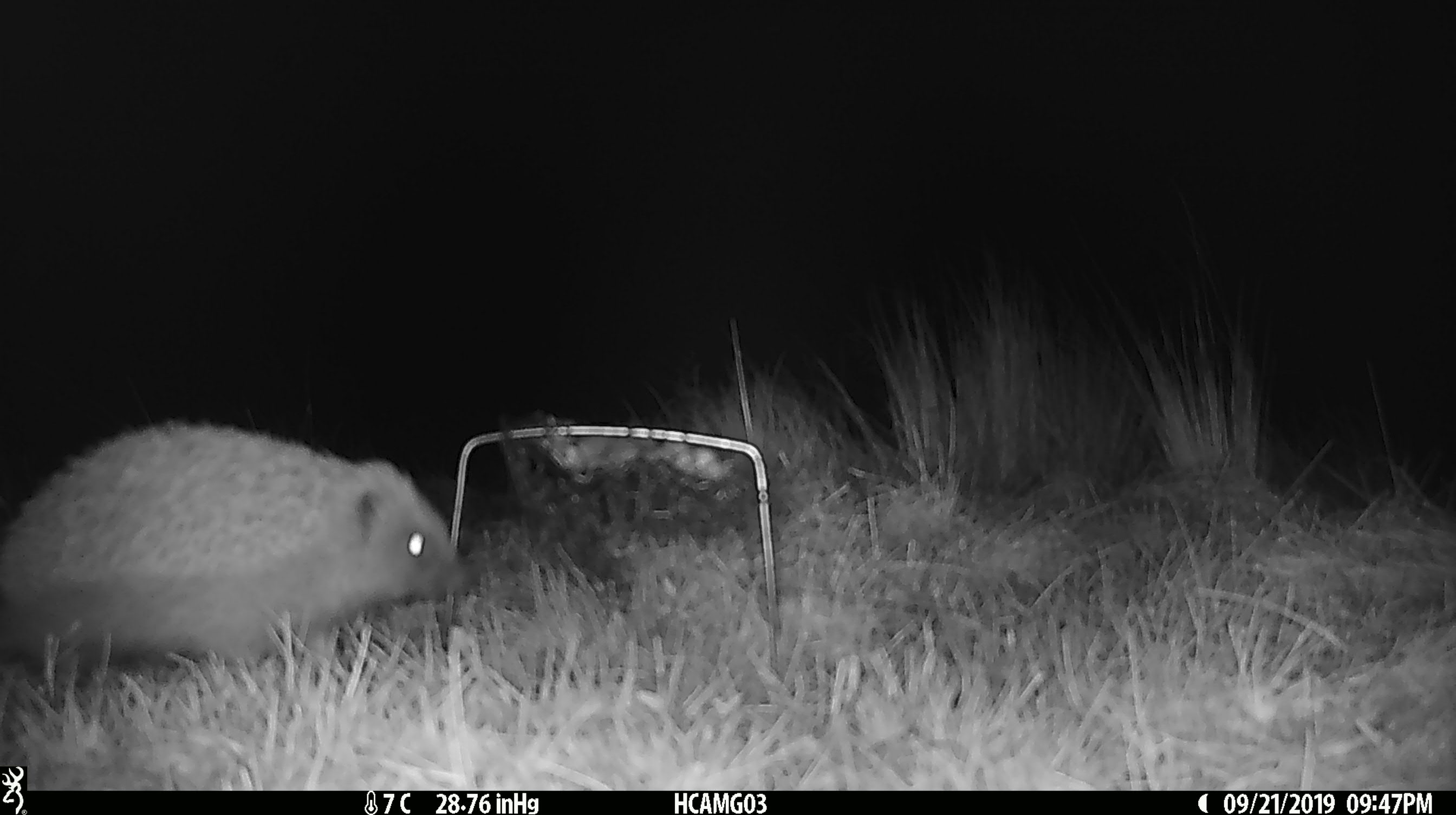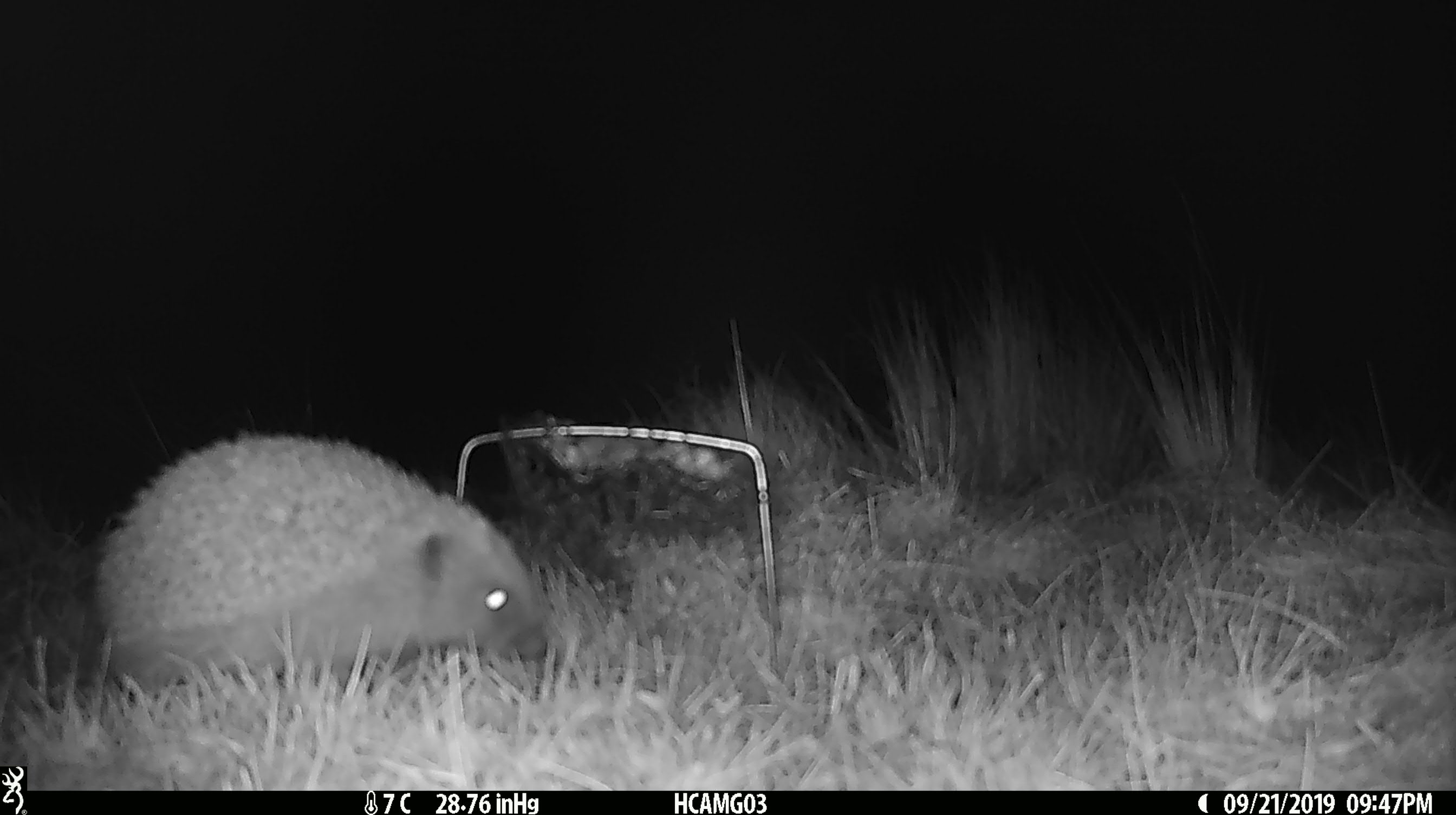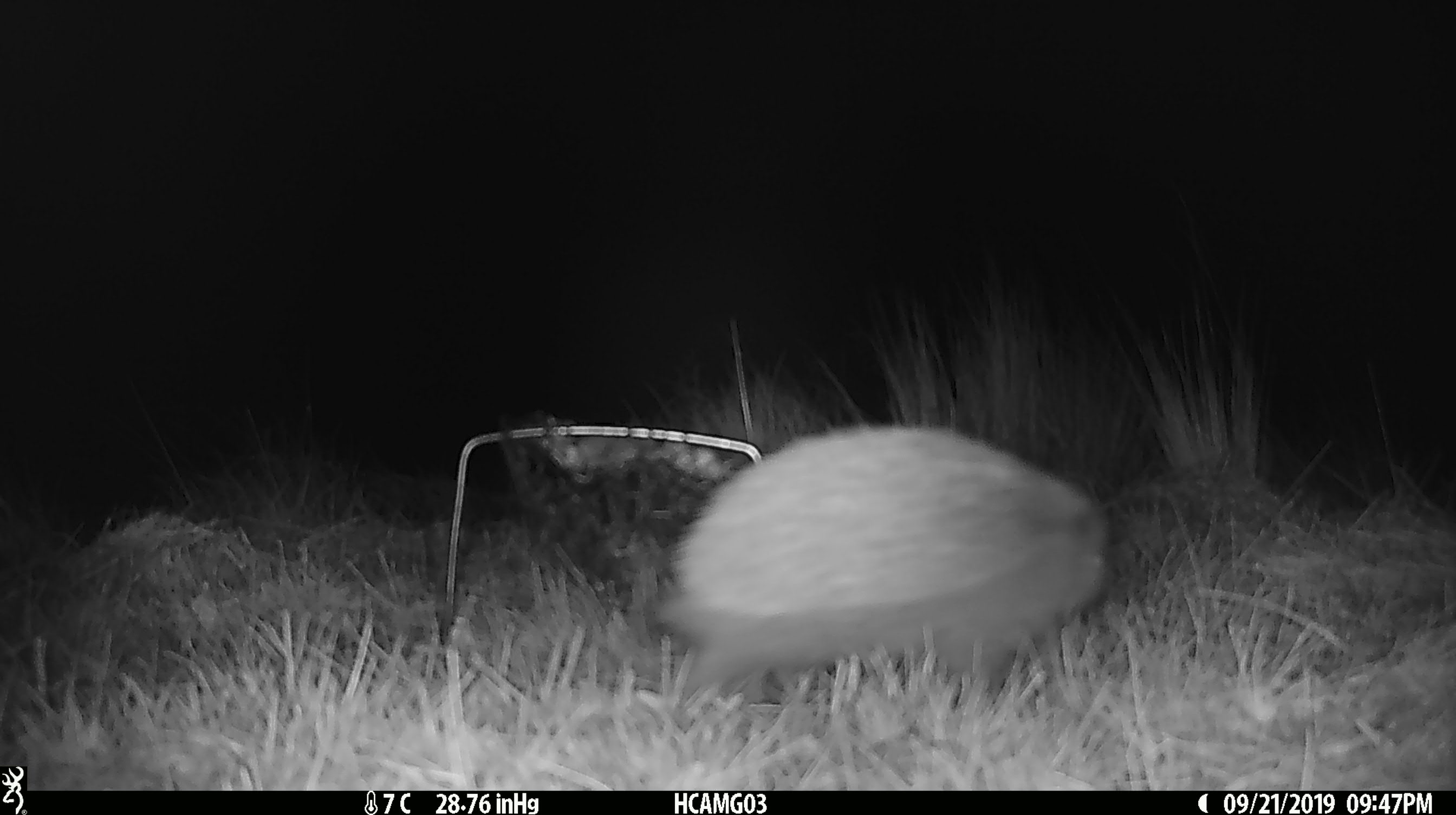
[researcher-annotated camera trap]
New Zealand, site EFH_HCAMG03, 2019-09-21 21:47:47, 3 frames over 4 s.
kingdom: Animalia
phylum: Chordata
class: Mammalia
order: Eulipotyphla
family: Erinaceidae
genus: Erinaceus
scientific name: Erinaceus europaeus europaeus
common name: european hedgehog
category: hedgehog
Hedgehog (european hedgehog) (Erinaceus europaeus europaeus).